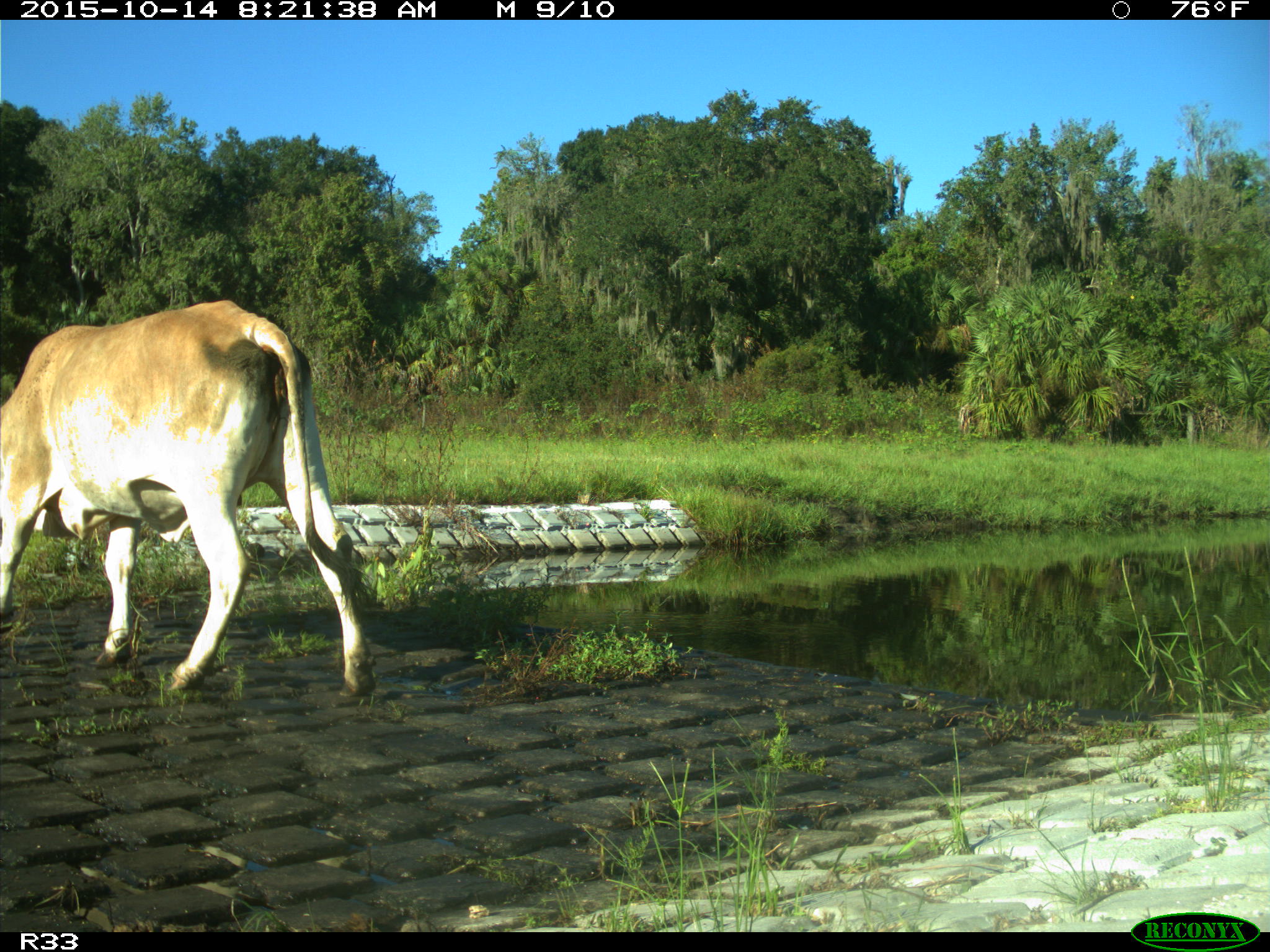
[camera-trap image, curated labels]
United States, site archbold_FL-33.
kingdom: Animalia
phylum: Chordata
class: Mammalia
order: Artiodactyla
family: Bovidae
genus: Bos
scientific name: Bos taurus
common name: domestic cow